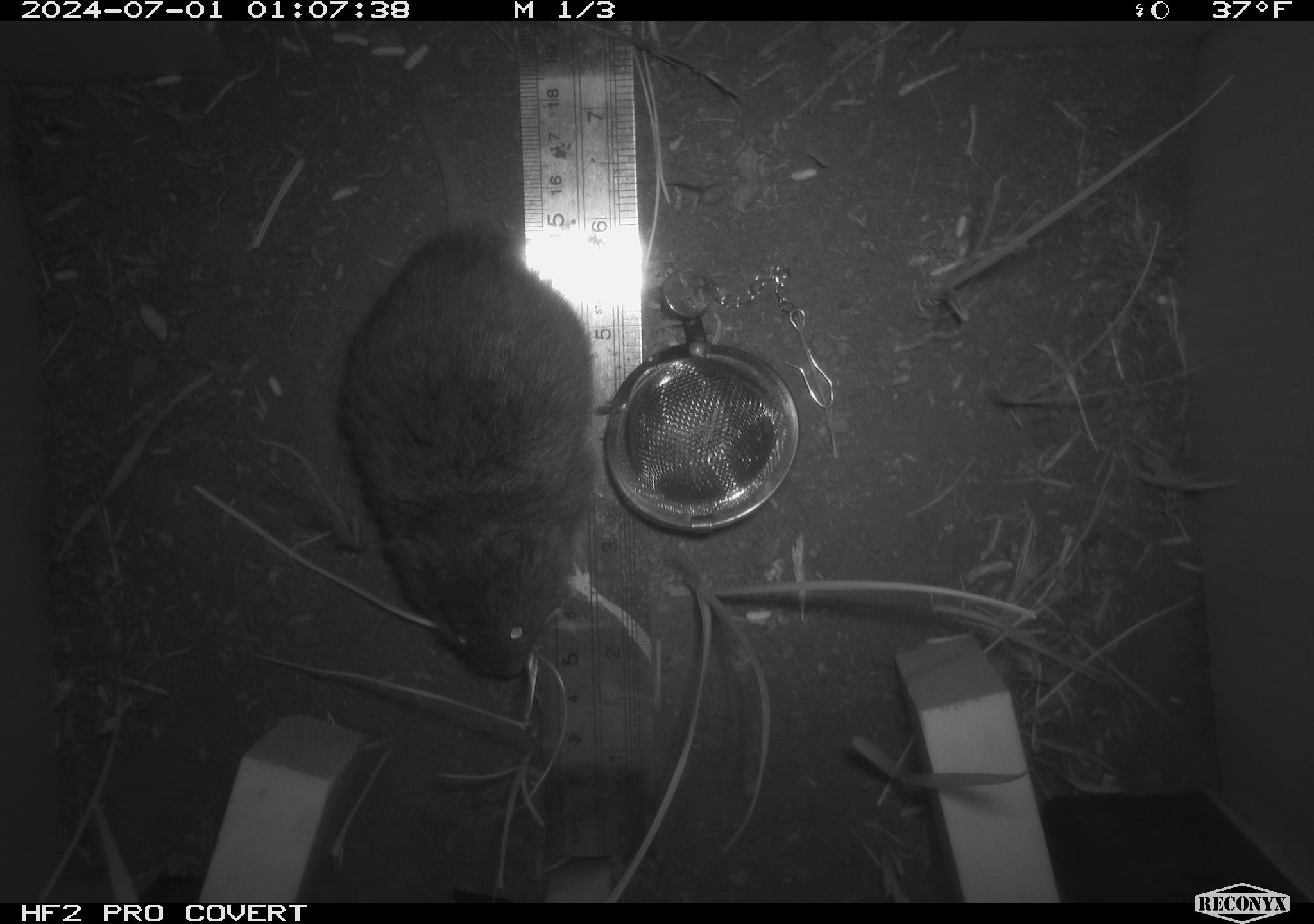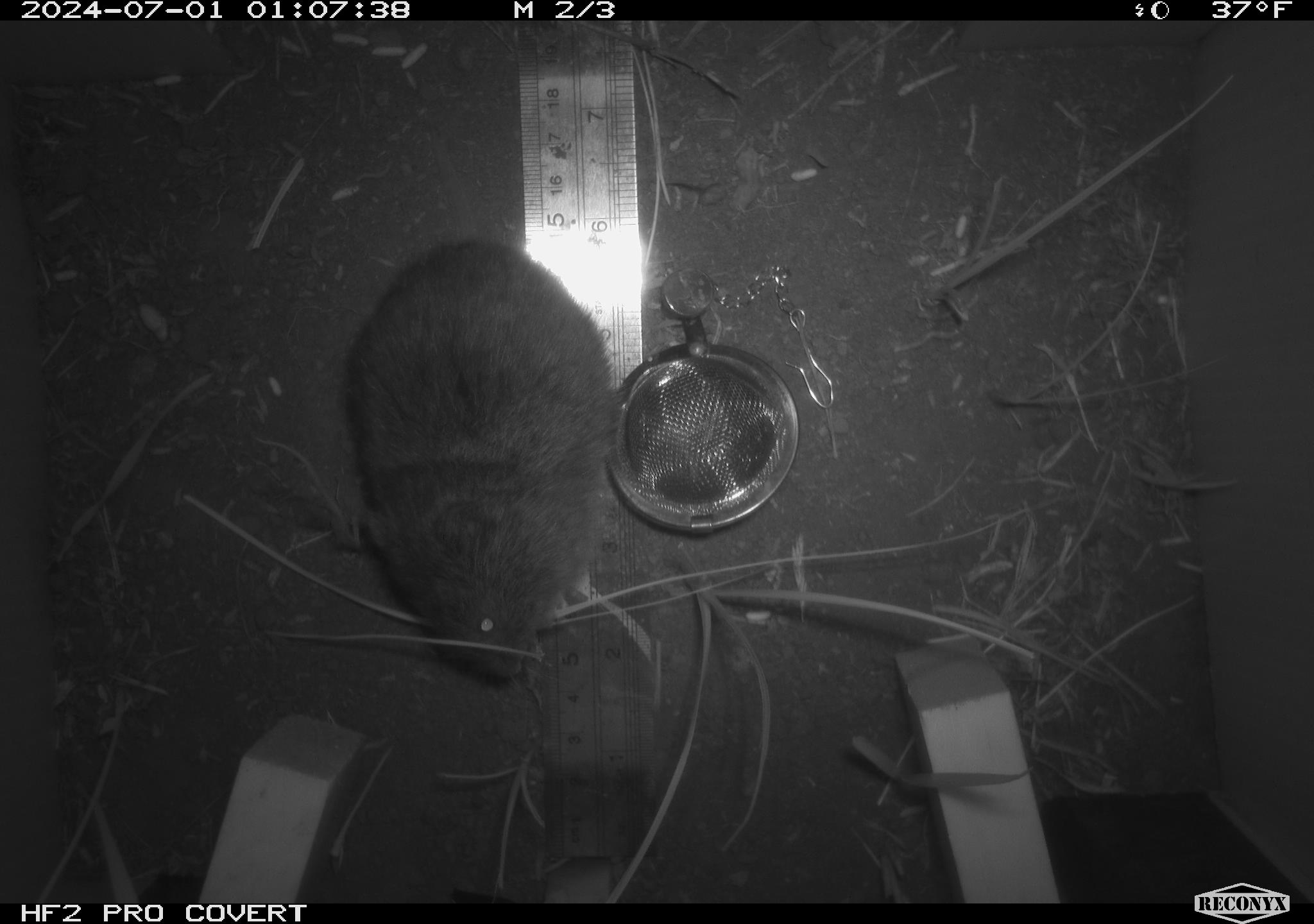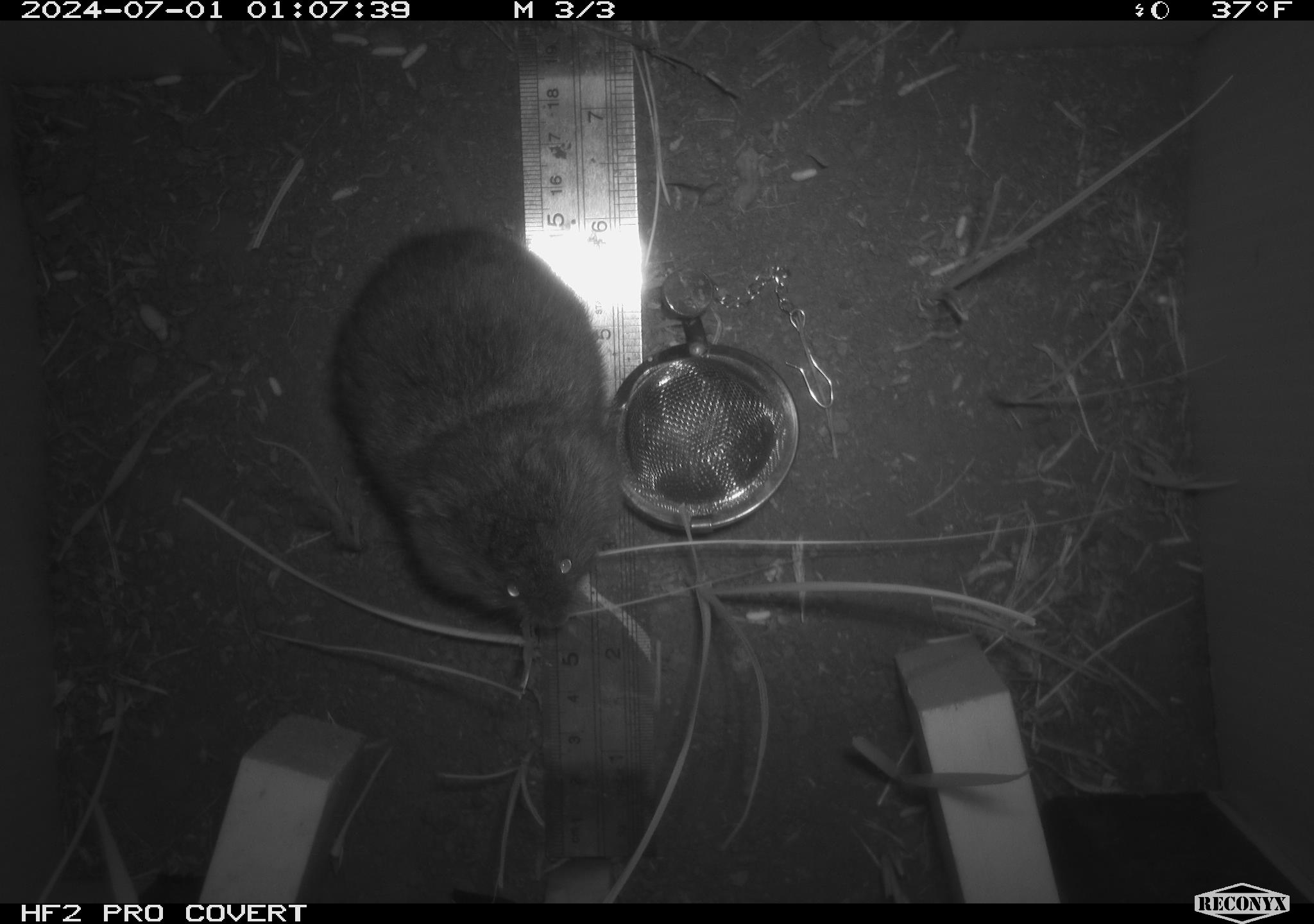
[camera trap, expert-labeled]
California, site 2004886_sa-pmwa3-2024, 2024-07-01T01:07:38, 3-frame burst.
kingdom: Animalia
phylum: Chordata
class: Mammalia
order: Rodentia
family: Cricetidae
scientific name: Arvicolinae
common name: voles, lemmings, and muskrats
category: arvicolinae subfamily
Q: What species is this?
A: Arvicolinae subfamily (voles, lemmings, and muskrats) (Arvicolinae).